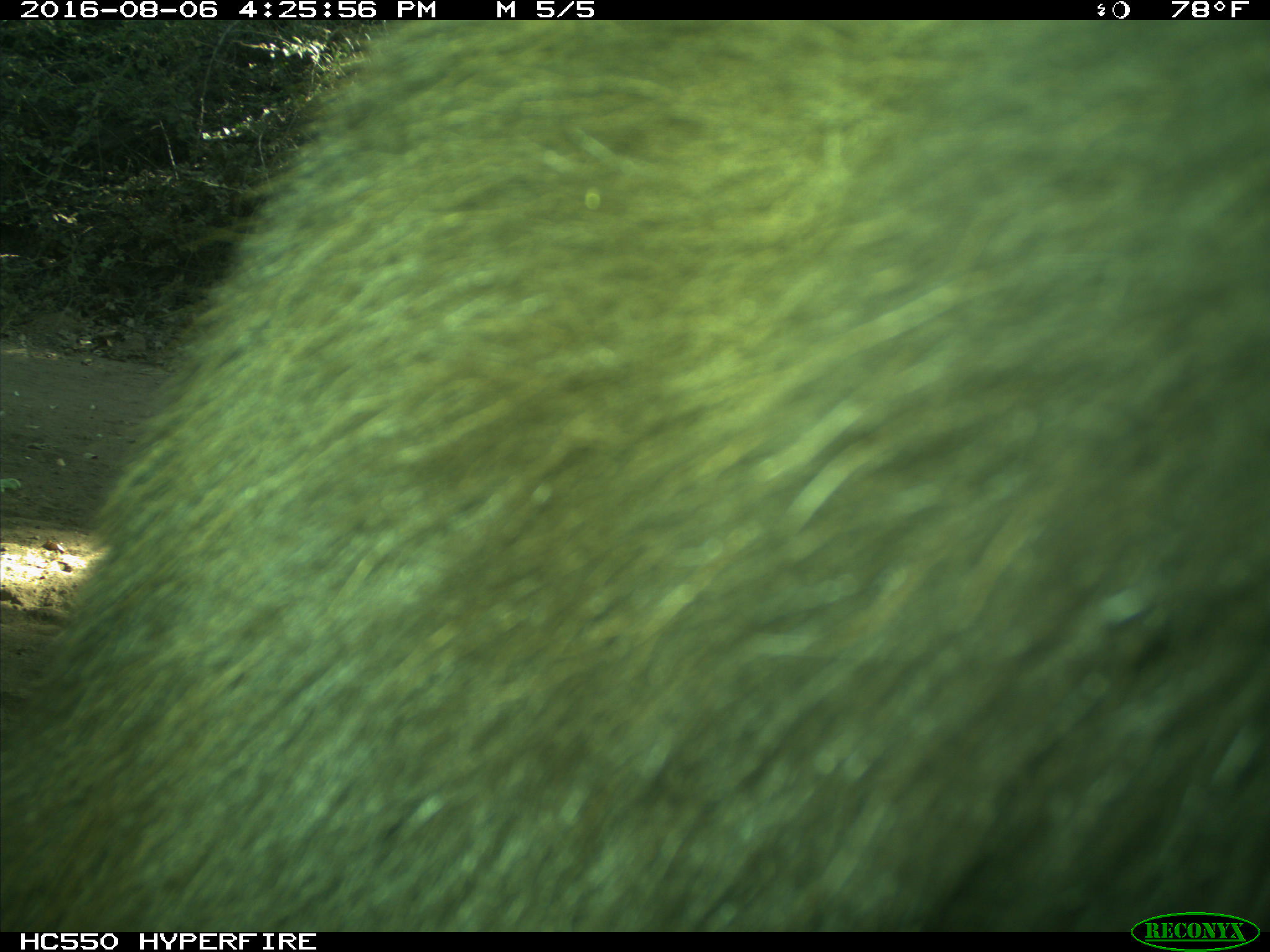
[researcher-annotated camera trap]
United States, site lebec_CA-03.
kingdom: Animalia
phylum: Chordata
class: Mammalia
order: Carnivora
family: Ursidae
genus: Ursus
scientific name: Ursus americanus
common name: american black bear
Ursus americanus (american black bear).